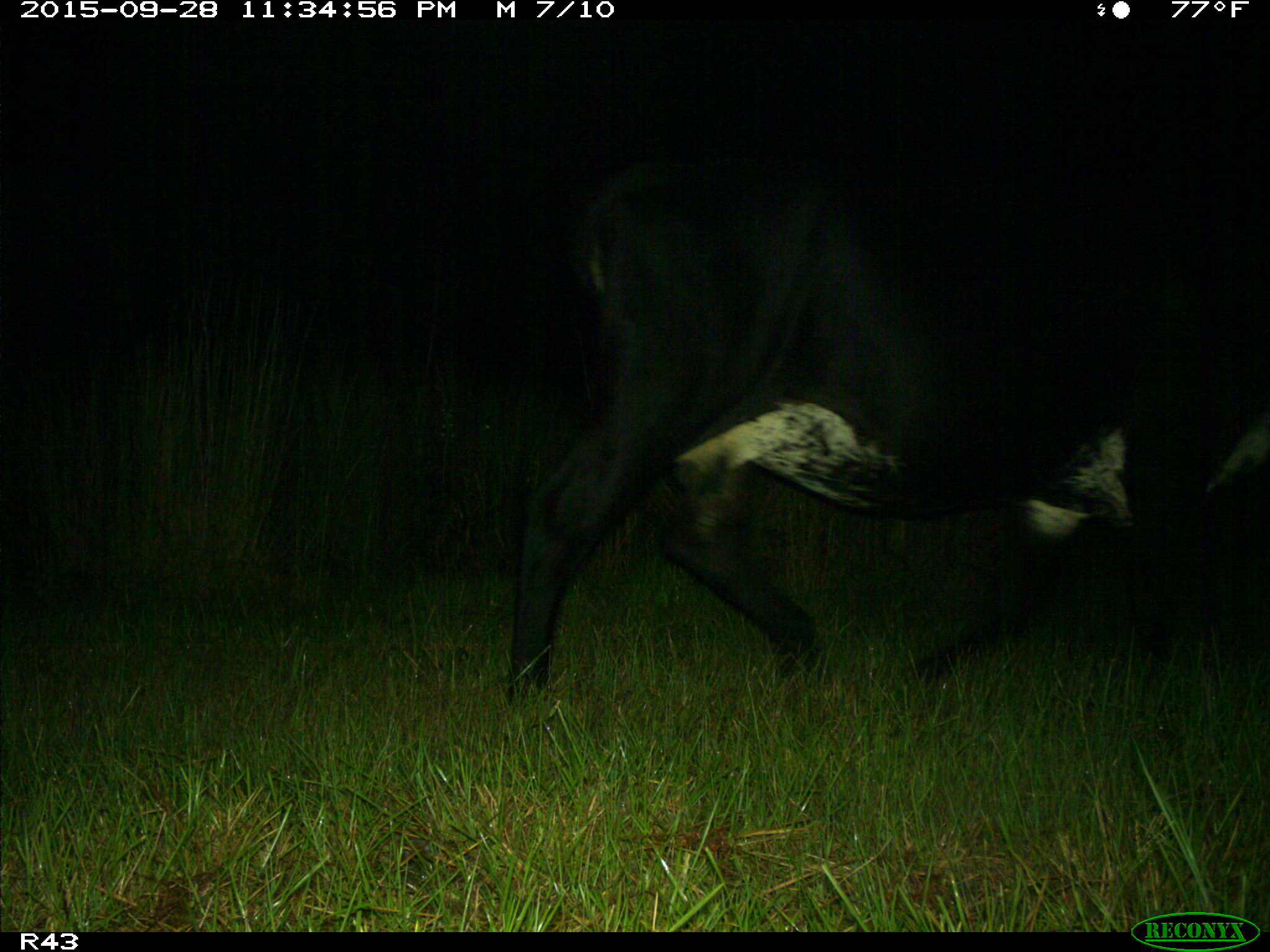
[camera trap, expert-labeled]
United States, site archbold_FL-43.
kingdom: Animalia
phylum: Chordata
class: Mammalia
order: Artiodactyla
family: Bovidae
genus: Bos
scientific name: Bos taurus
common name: domestic cow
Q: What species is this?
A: Bos taurus (domestic cow).